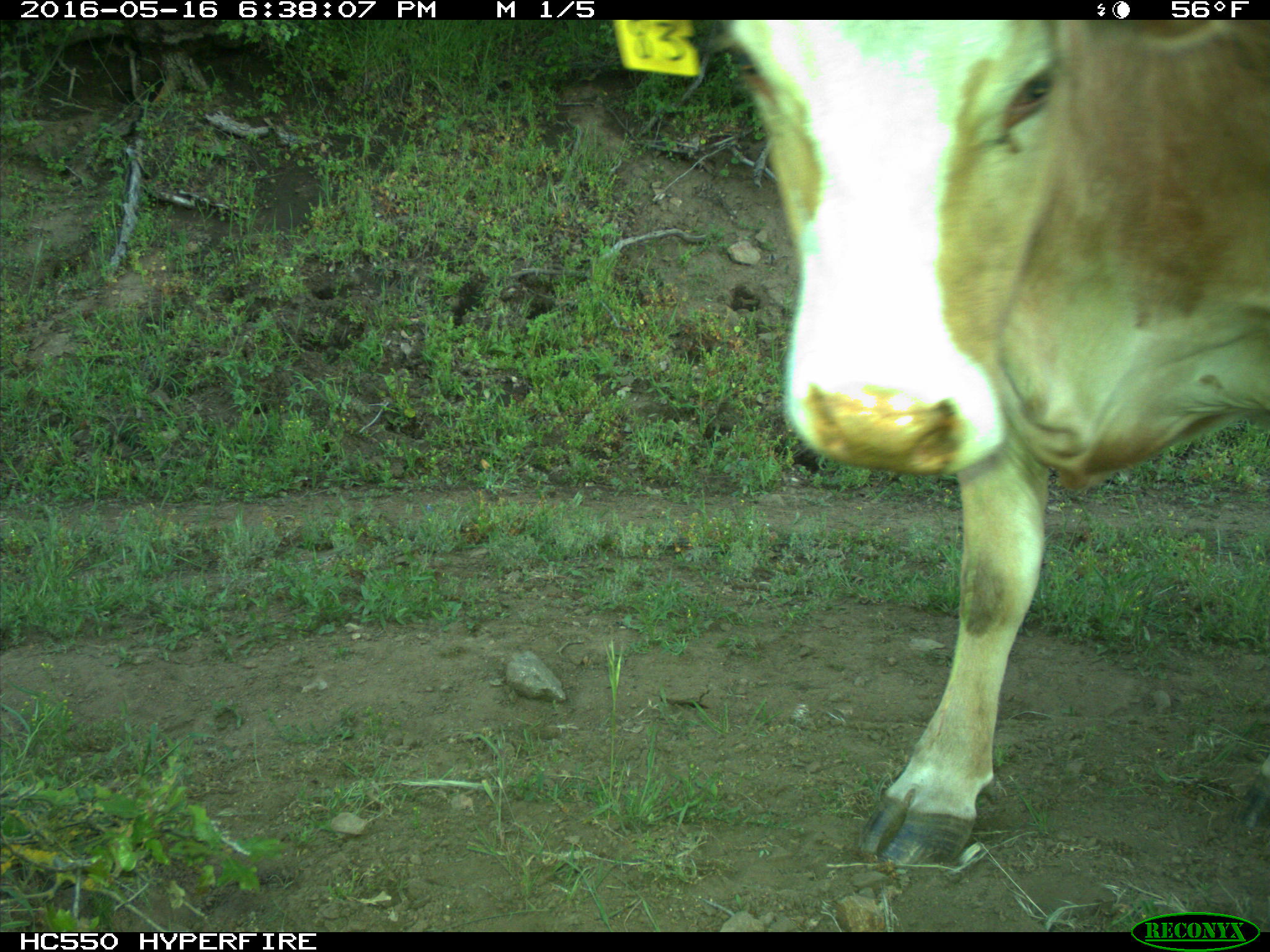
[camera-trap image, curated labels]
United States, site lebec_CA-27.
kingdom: Animalia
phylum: Chordata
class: Mammalia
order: Artiodactyla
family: Bovidae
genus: Bos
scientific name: Bos taurus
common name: domestic cow